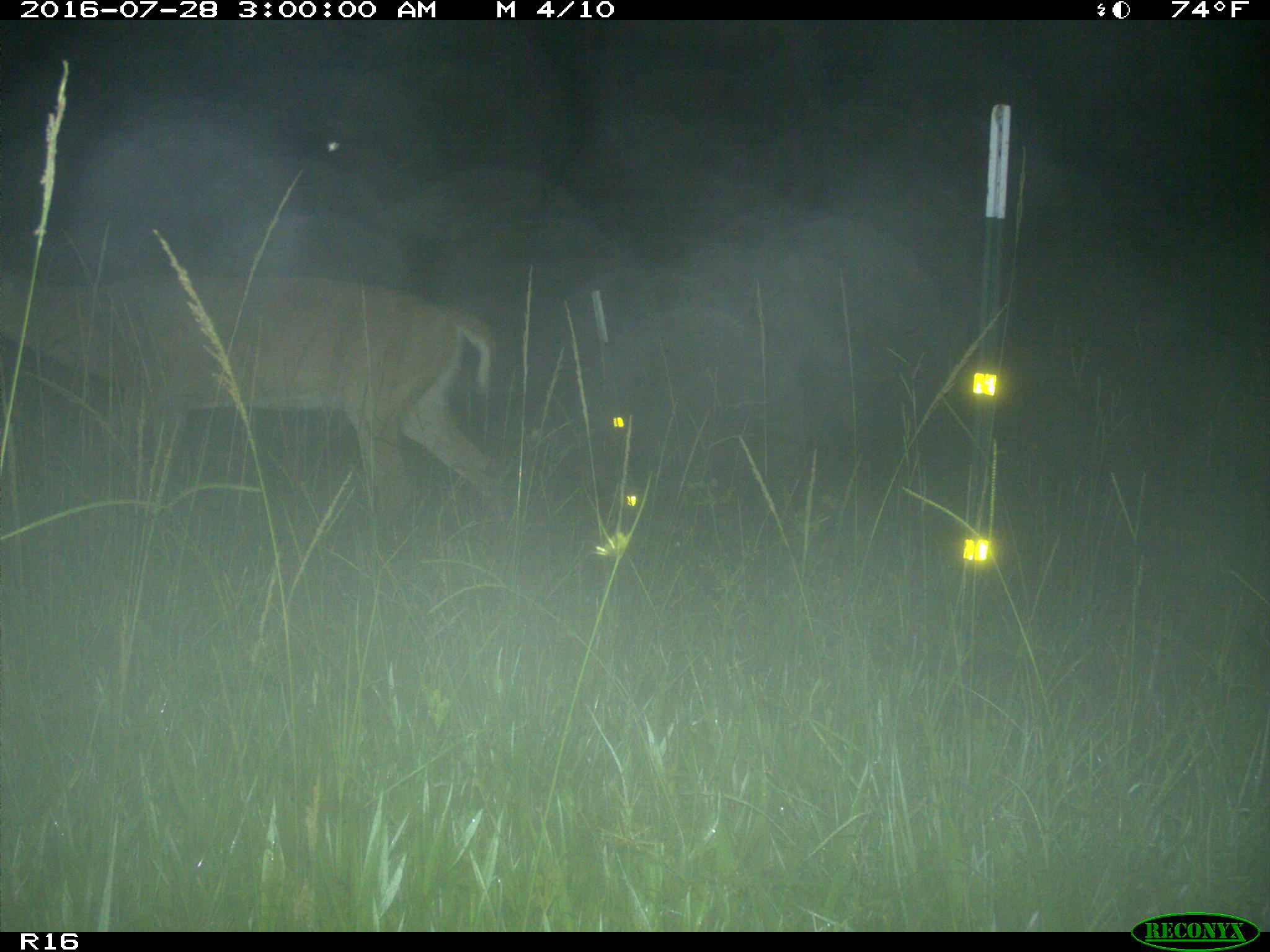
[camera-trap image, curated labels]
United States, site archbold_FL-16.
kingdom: Animalia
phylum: Chordata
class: Mammalia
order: Artiodactyla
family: Cervidae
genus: Odocoileus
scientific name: Odocoileus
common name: deer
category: unidentified deer